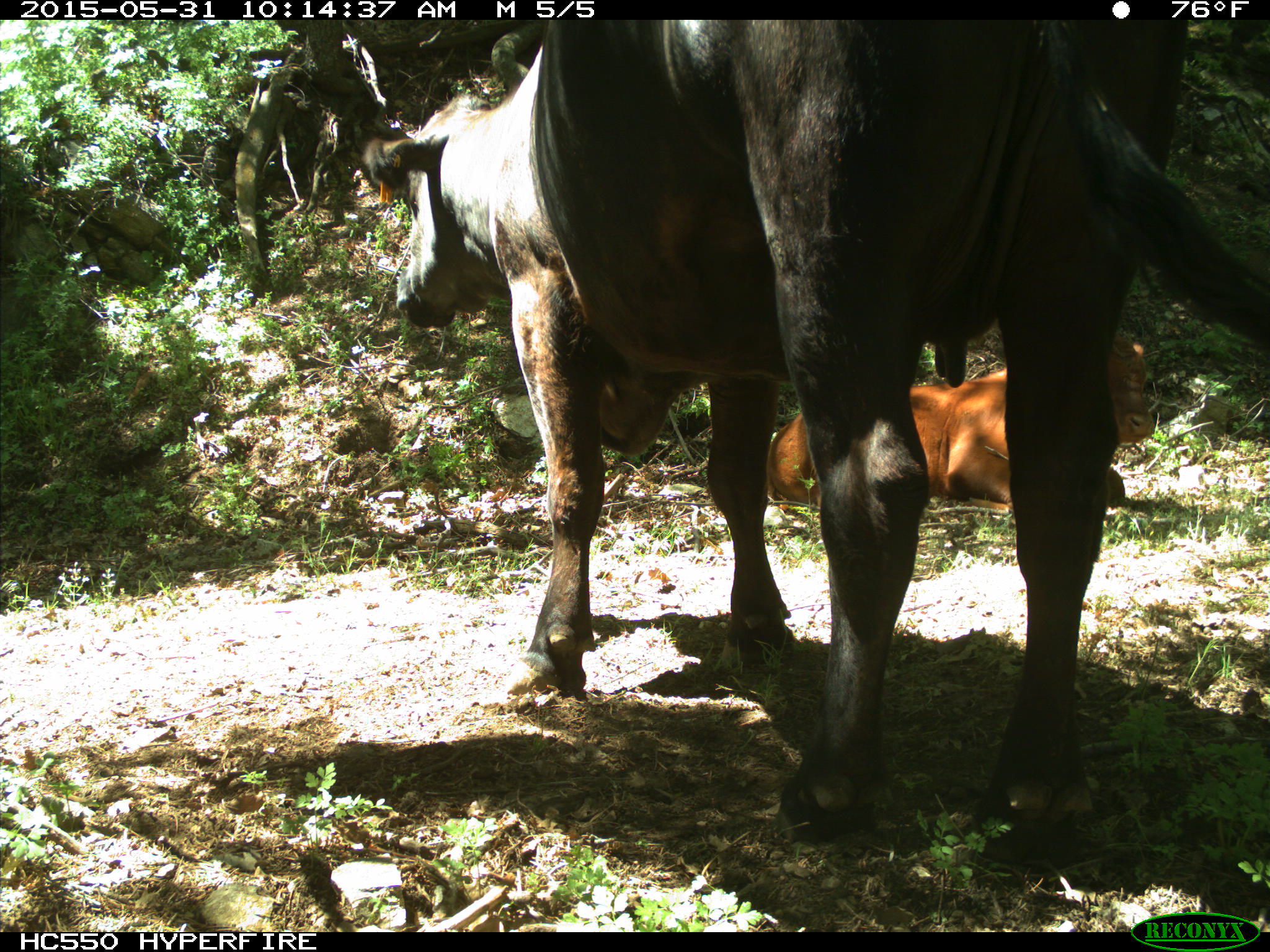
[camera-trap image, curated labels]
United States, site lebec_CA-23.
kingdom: Animalia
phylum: Chordata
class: Mammalia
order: Artiodactyla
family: Bovidae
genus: Bos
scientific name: Bos taurus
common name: domestic cow